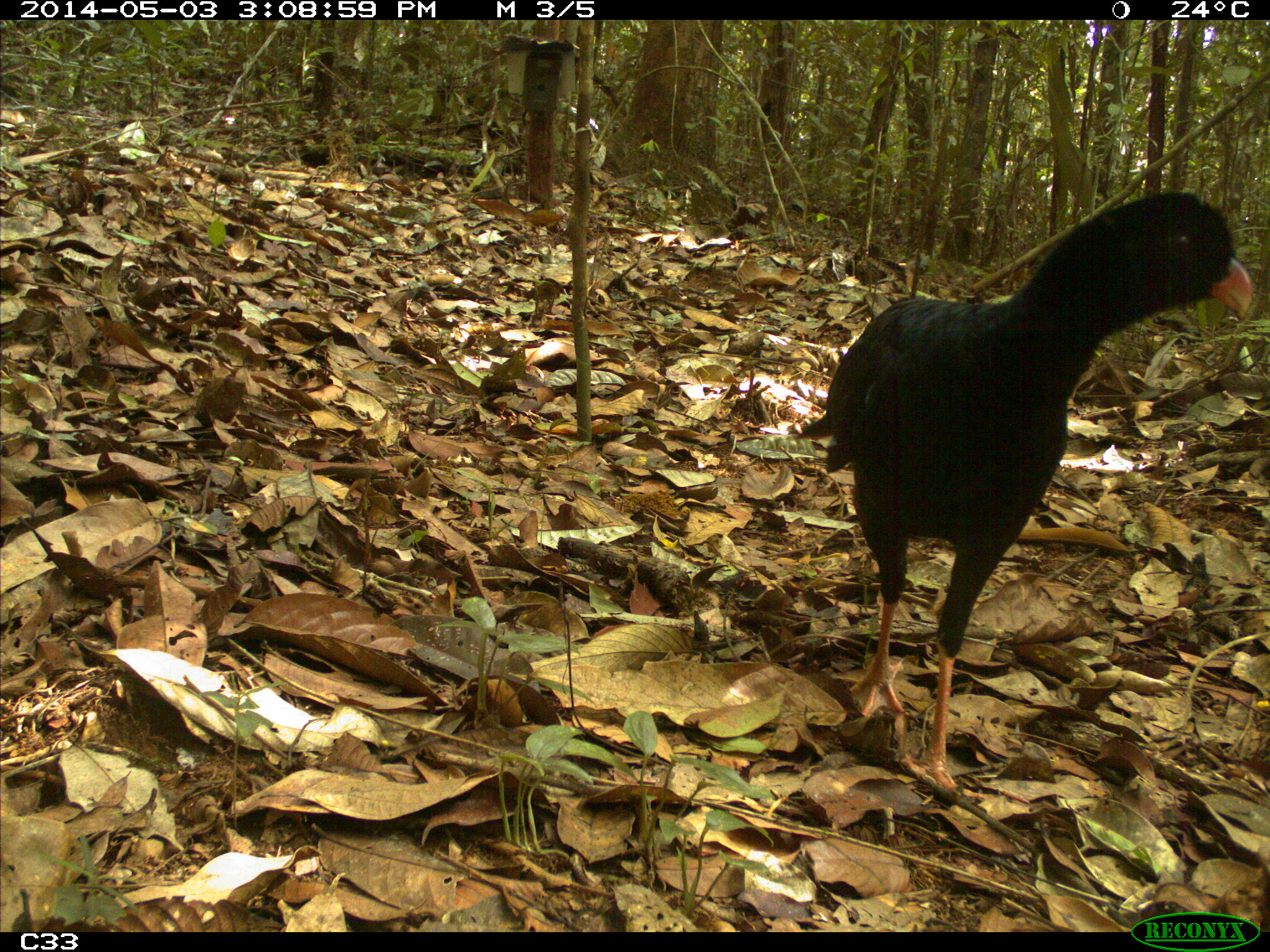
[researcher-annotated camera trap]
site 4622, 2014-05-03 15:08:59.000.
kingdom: Animalia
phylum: Chordata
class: Aves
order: Galliformes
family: Cracidae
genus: Mitu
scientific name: Mitu tomentosum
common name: crestless curassow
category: mitu tomentosa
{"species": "mitu tomentosa (crestless curassow) (Mitu tomentosum)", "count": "1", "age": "adult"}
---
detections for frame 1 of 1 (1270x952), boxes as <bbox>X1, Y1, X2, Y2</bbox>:
mitu tomentosa: <bbox>790, 191, 1252, 792</bbox>